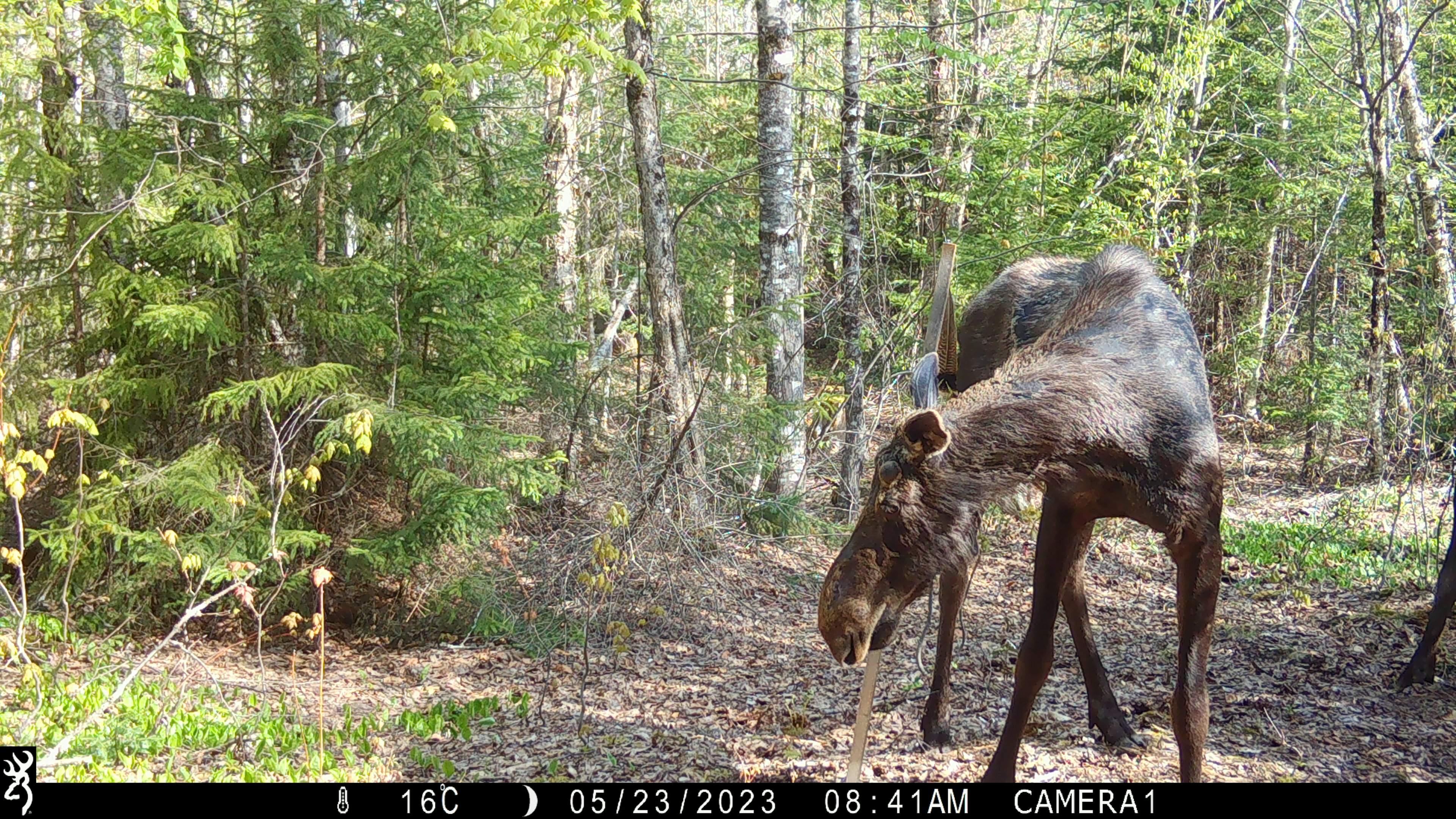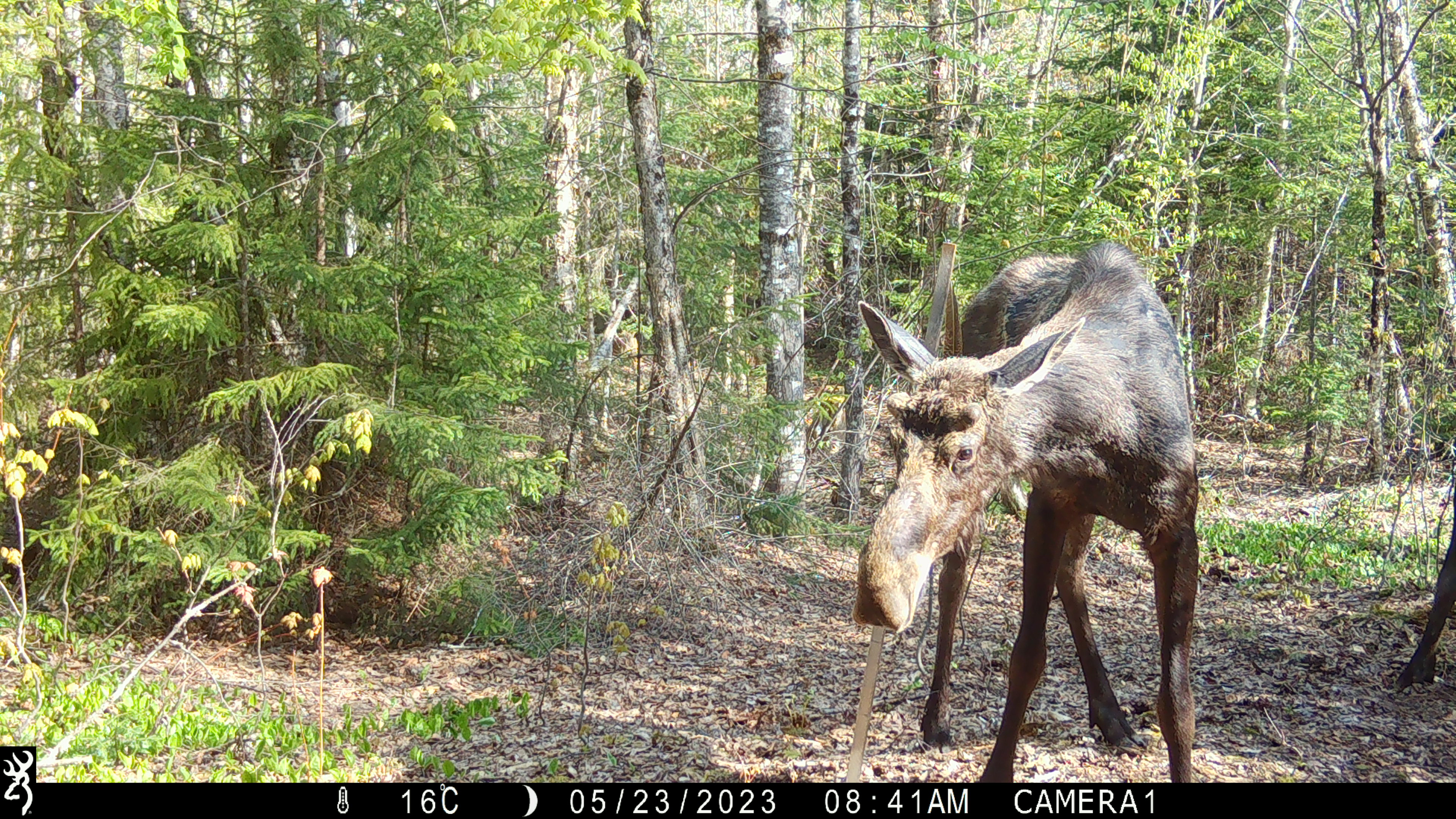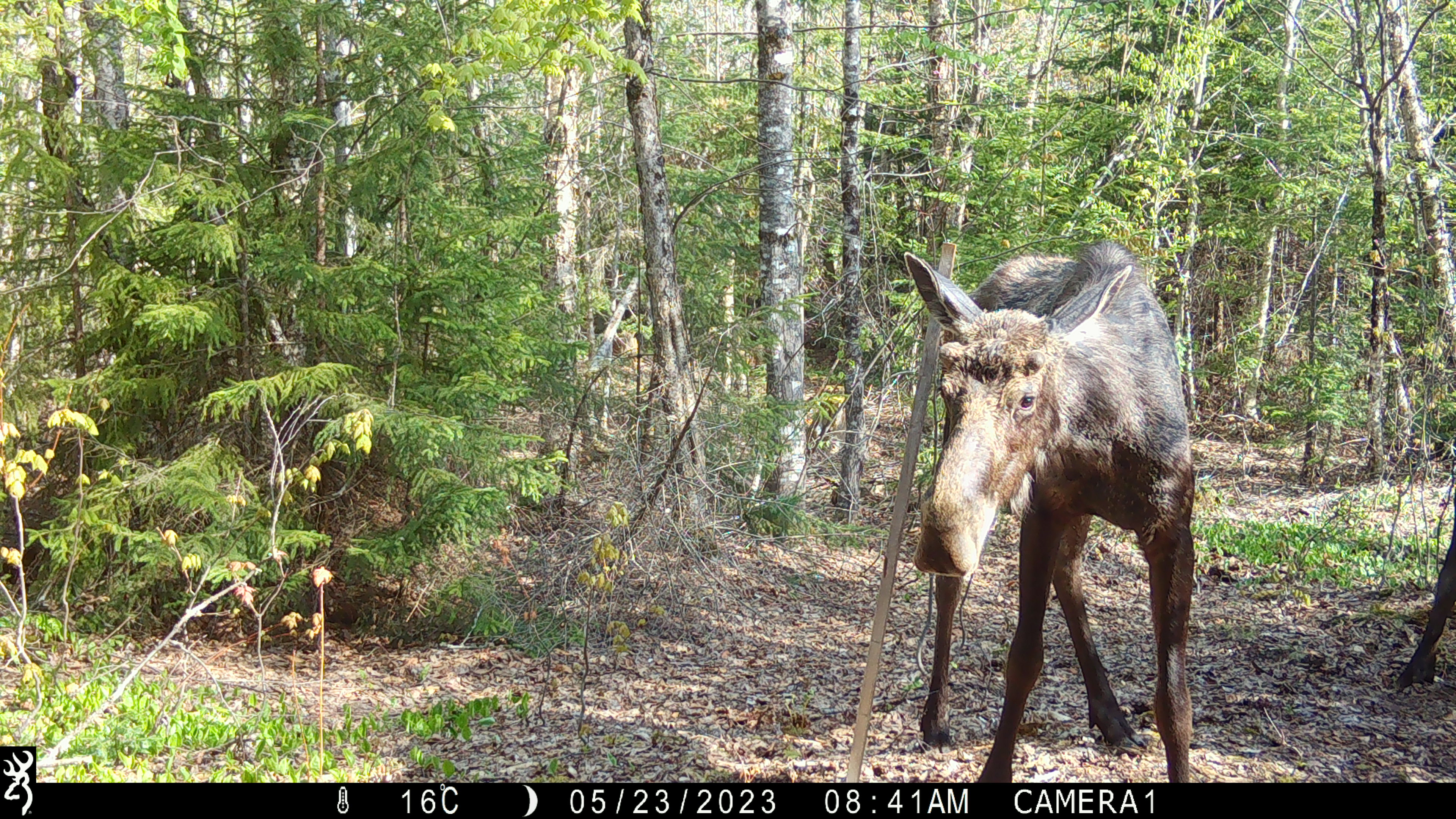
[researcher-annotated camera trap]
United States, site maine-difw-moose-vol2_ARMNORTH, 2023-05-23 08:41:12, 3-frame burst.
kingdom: Animalia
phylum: Chordata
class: Mammalia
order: Artiodactyla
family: Cervidae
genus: Alces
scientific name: Alces alces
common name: moose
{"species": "moose (Alces alces)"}